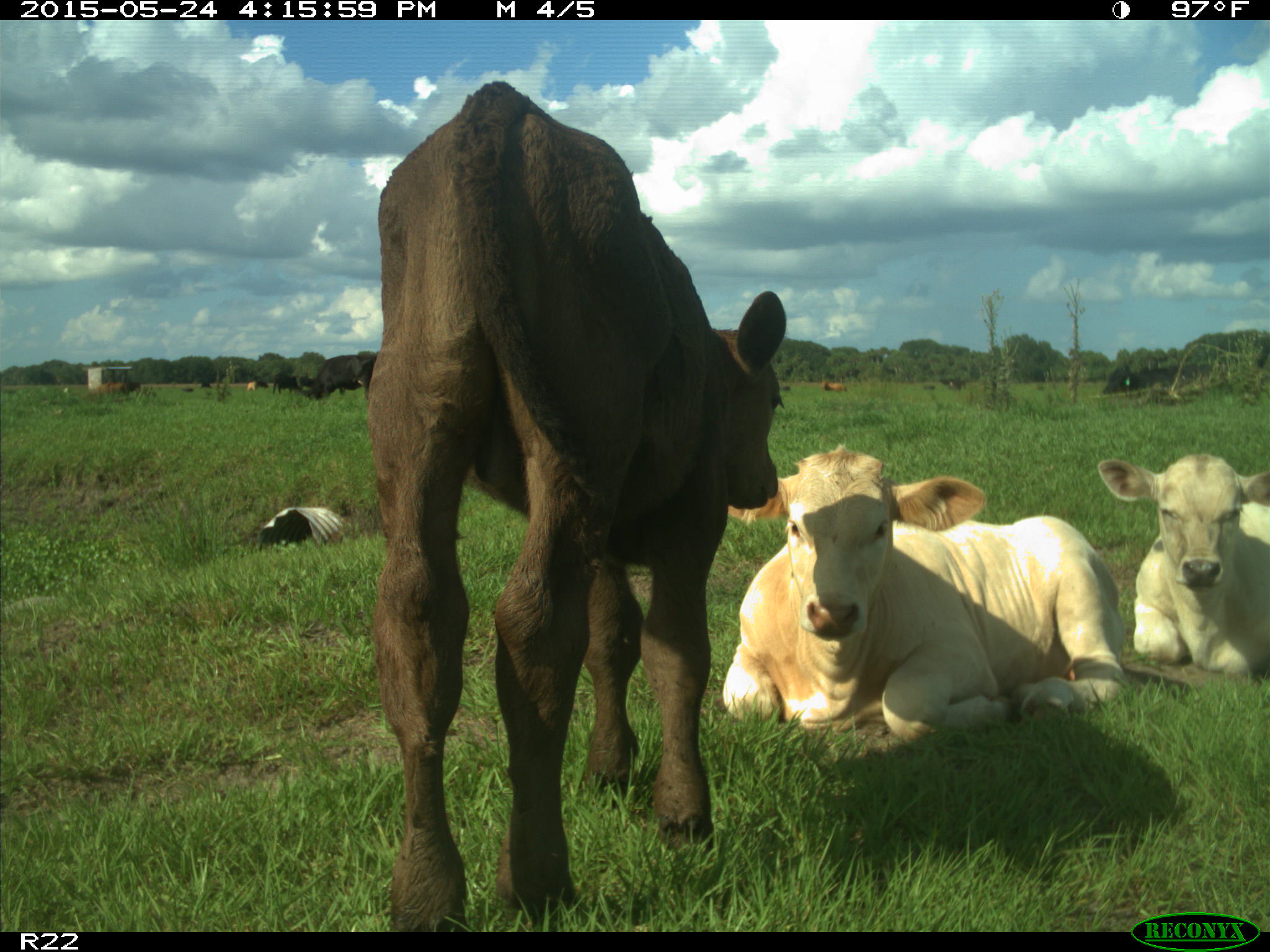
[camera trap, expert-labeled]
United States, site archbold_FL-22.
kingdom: Animalia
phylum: Chordata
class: Mammalia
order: Artiodactyla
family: Bovidae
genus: Bos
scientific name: Bos taurus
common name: domestic cow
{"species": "Bos taurus (domestic cow)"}